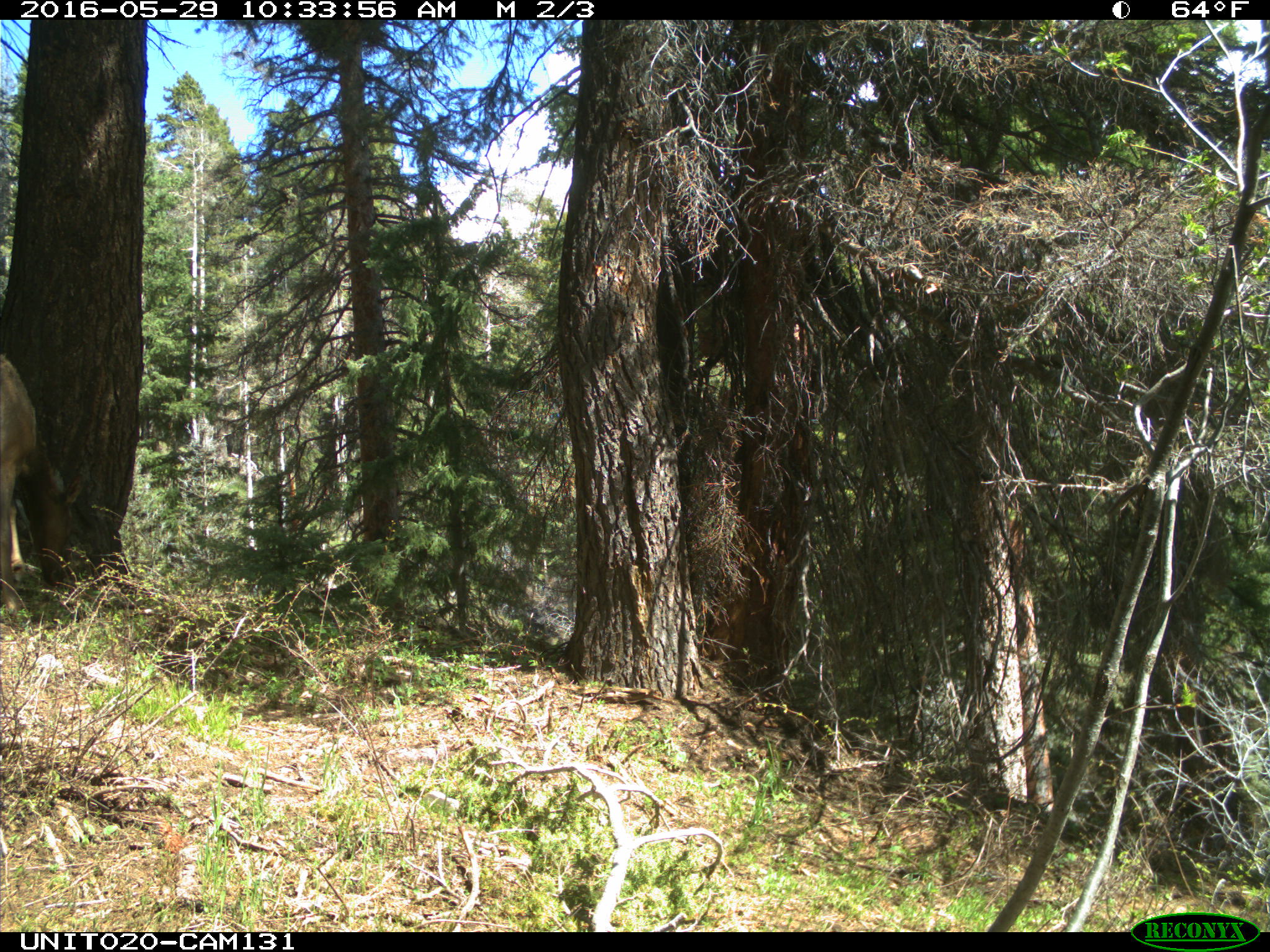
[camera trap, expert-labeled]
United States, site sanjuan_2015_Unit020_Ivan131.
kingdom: Animalia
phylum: Chordata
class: Mammalia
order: Artiodactyla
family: Cervidae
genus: Cervus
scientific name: Cervus elaphus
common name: red deer